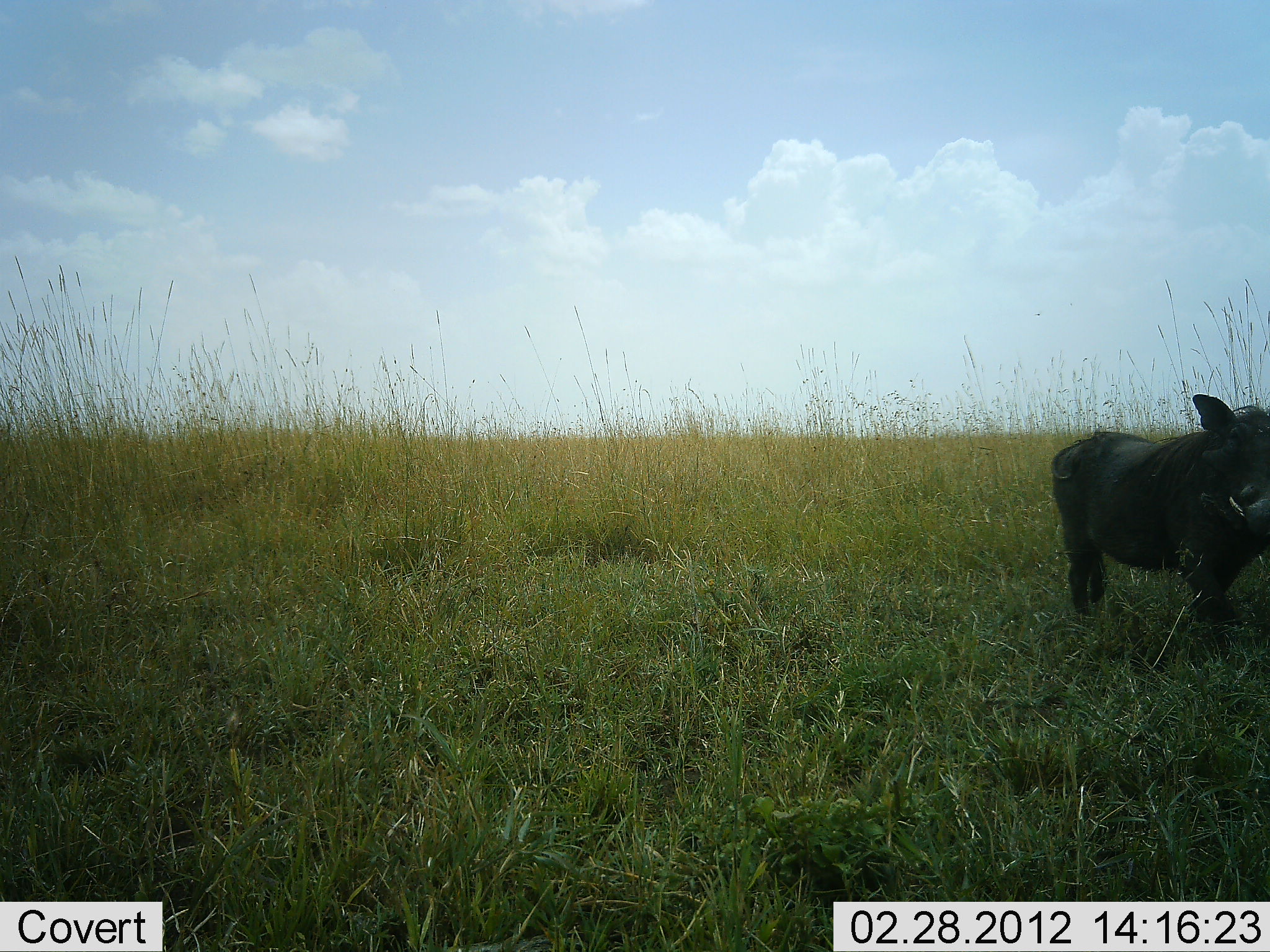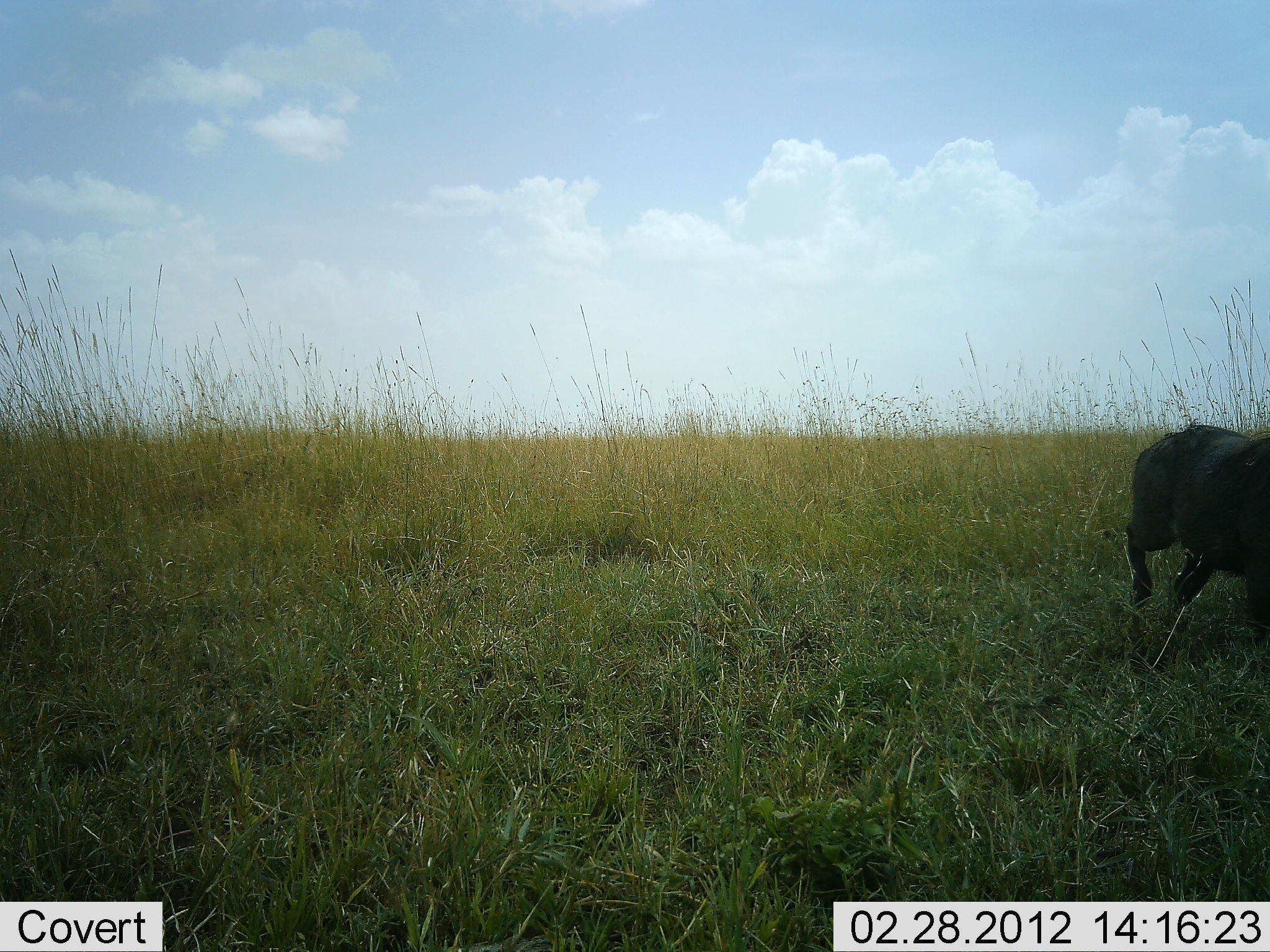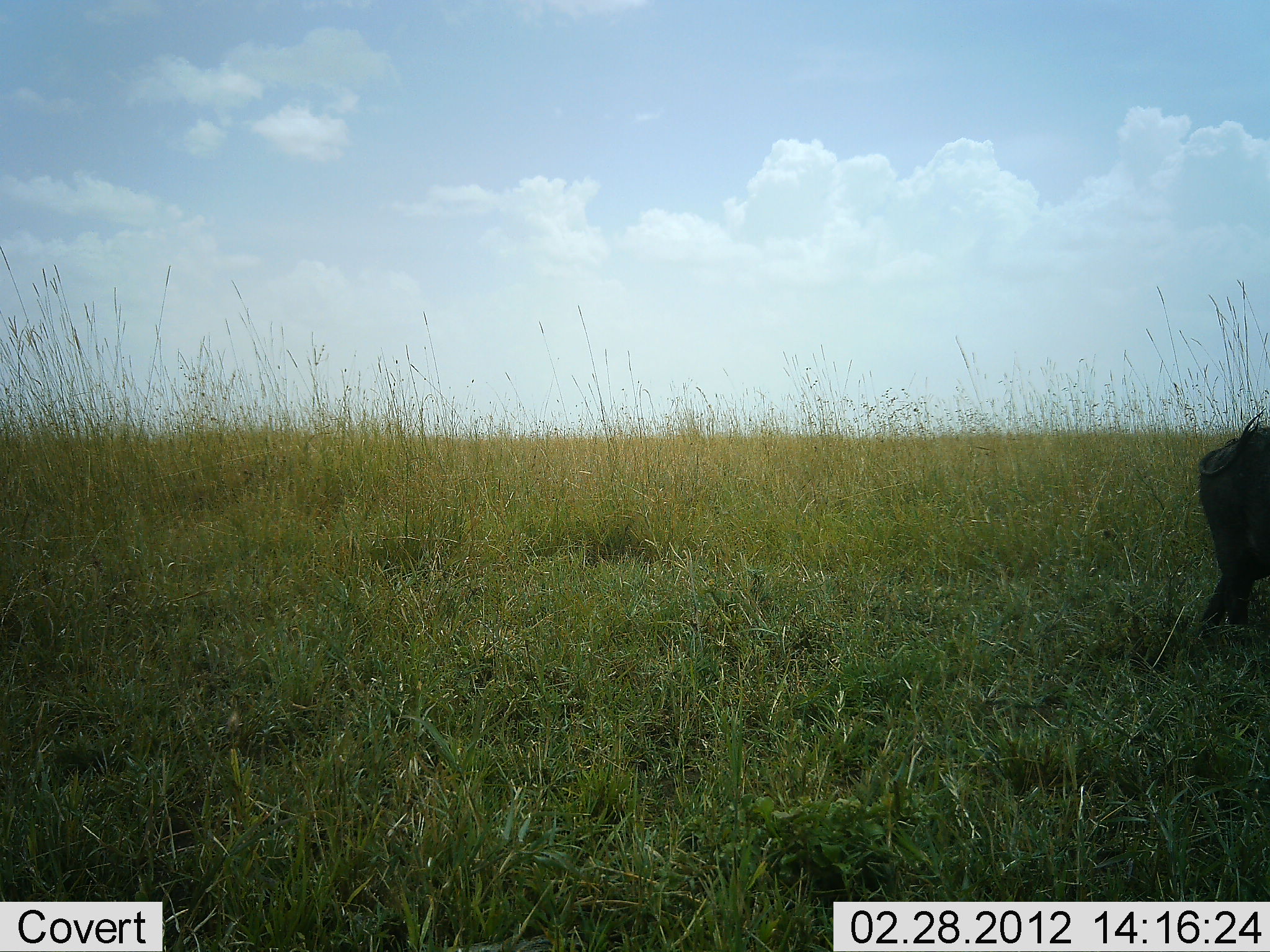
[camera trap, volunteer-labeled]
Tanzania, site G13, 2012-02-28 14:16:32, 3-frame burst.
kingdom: Animalia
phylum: Chordata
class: Mammalia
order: Artiodactyla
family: Suidae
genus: Phacochoerus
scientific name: Phacochoerus africanus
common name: warthog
Warthog (Phacochoerus africanus), count 1. Behavior (volunteer vote fractions): standing 7%, resting 0%, moving 96%, interacting 0%. Young present (vote fraction): 0%. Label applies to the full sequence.